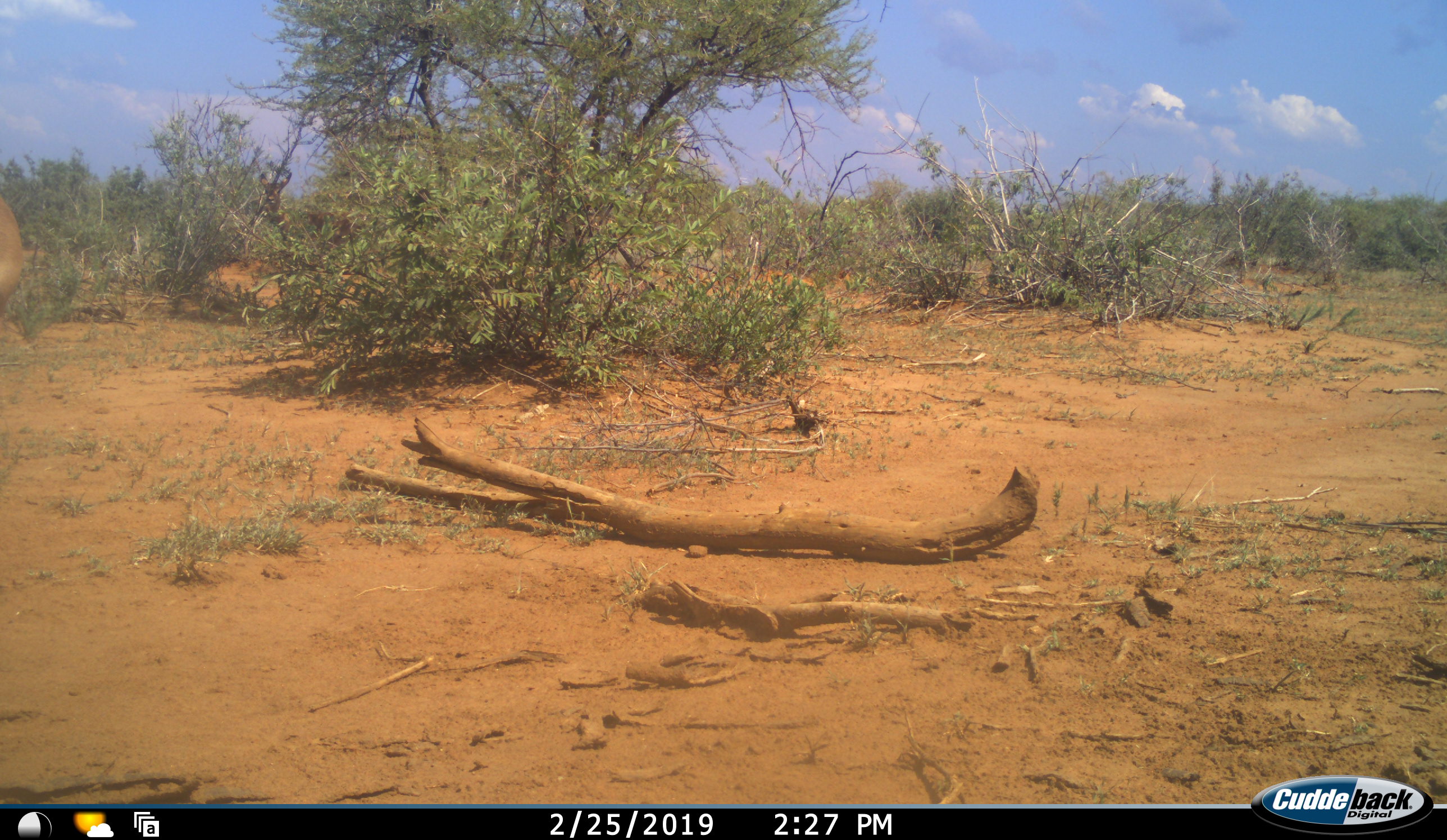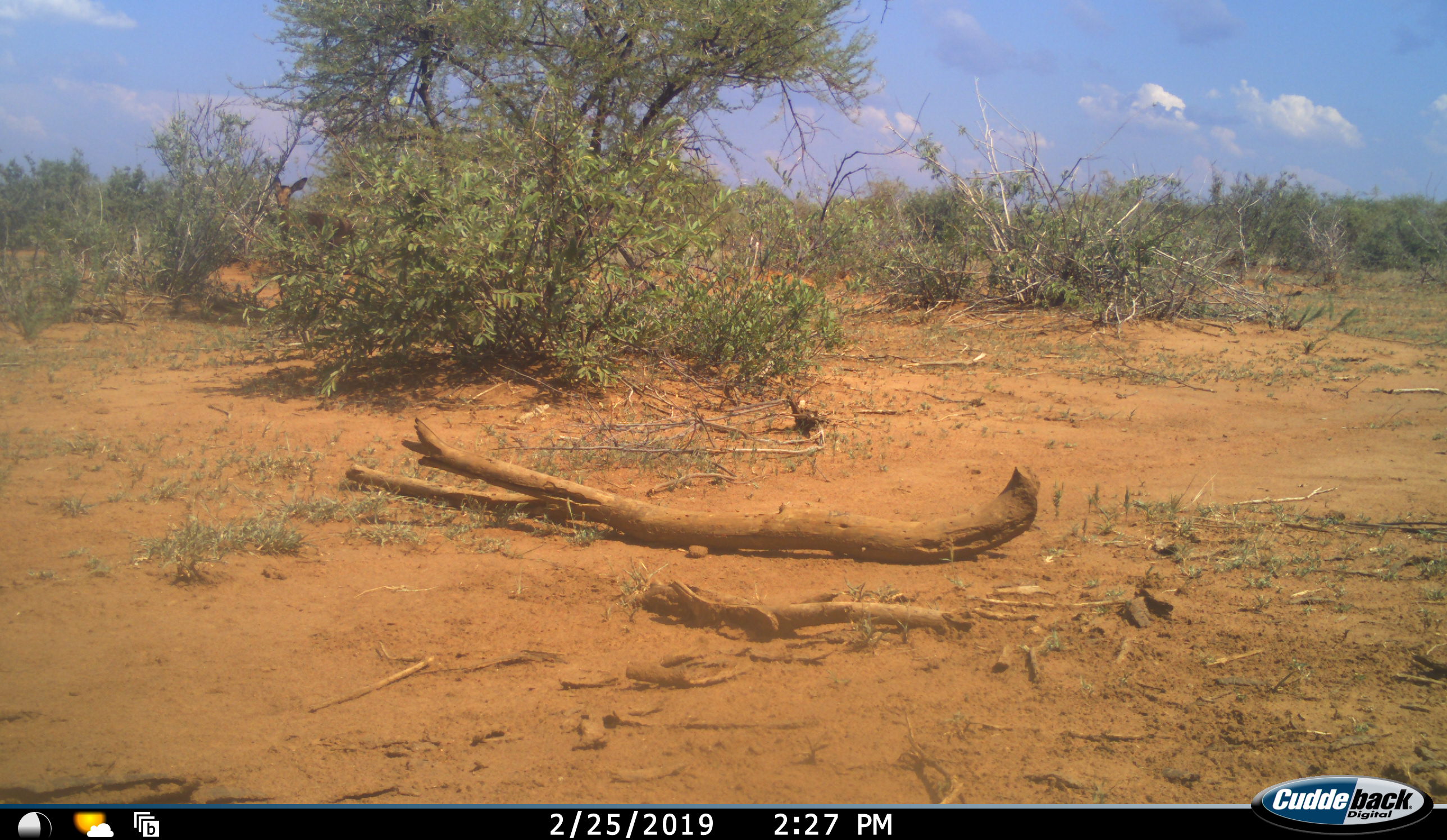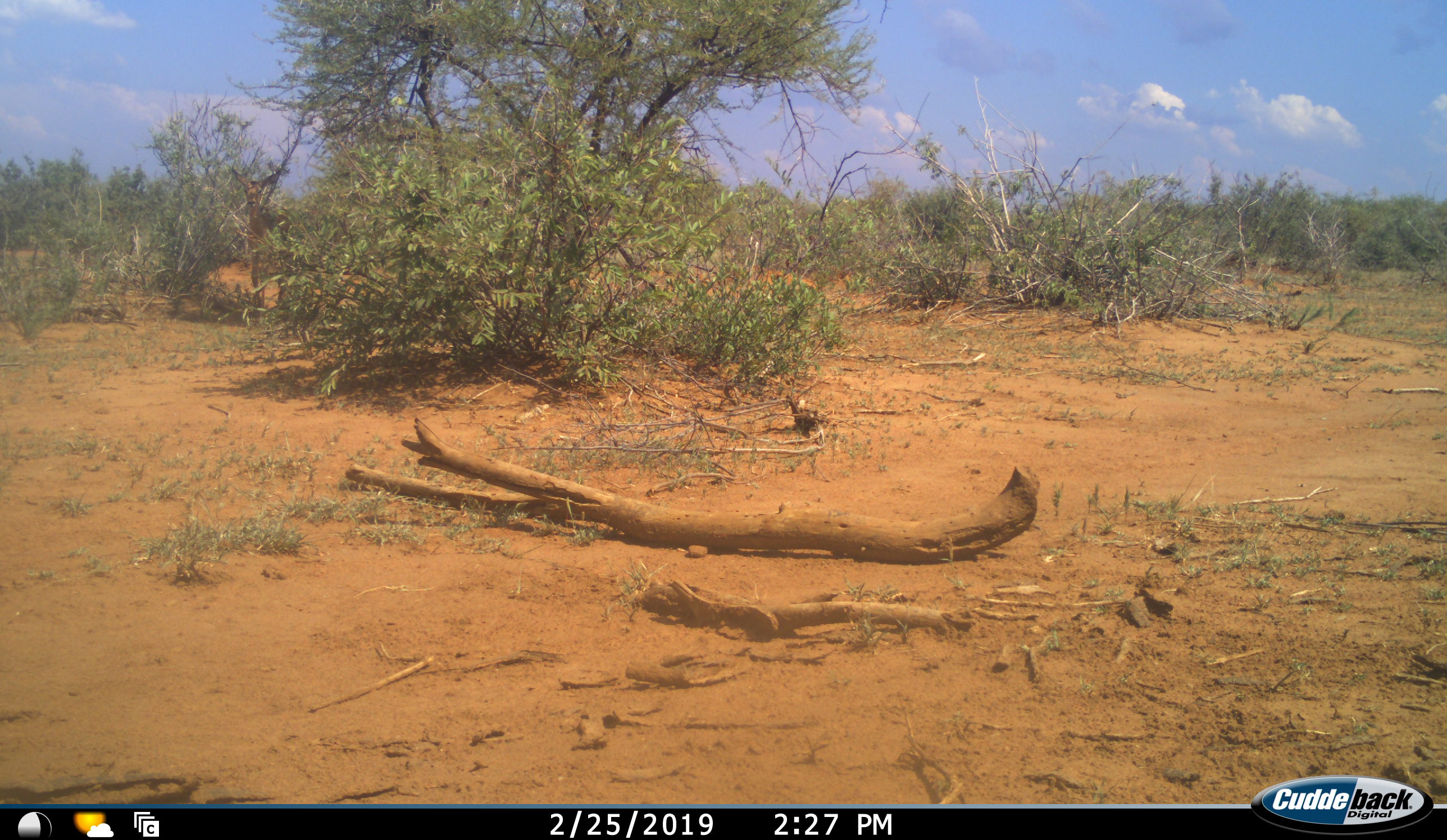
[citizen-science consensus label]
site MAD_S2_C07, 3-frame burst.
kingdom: Animalia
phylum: Chordata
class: Mammalia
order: Artiodactyla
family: Bovidae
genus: Aepyceros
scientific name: Aepyceros melampus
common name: impala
Impala (Aepyceros melampus), count 2. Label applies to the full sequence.